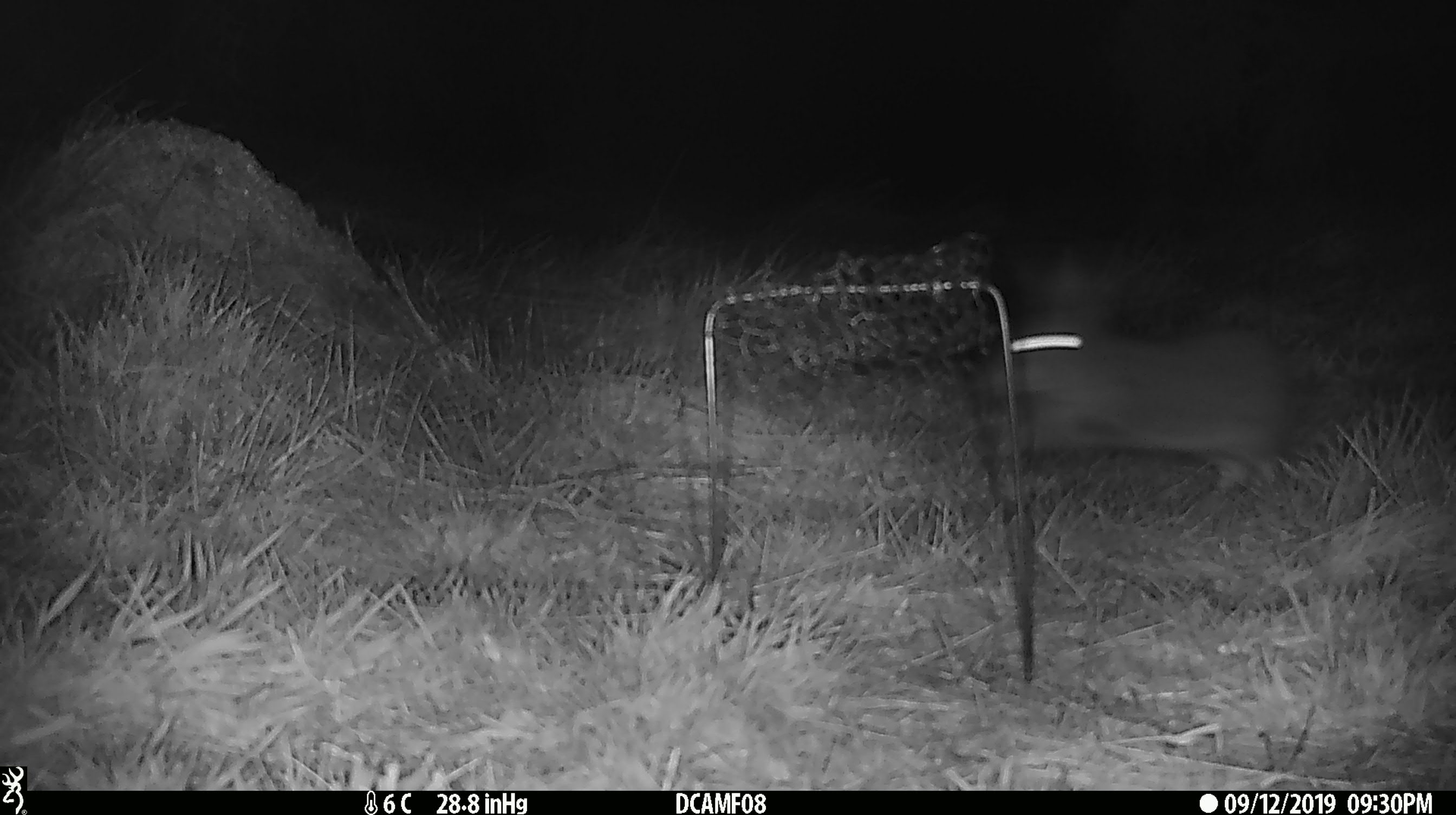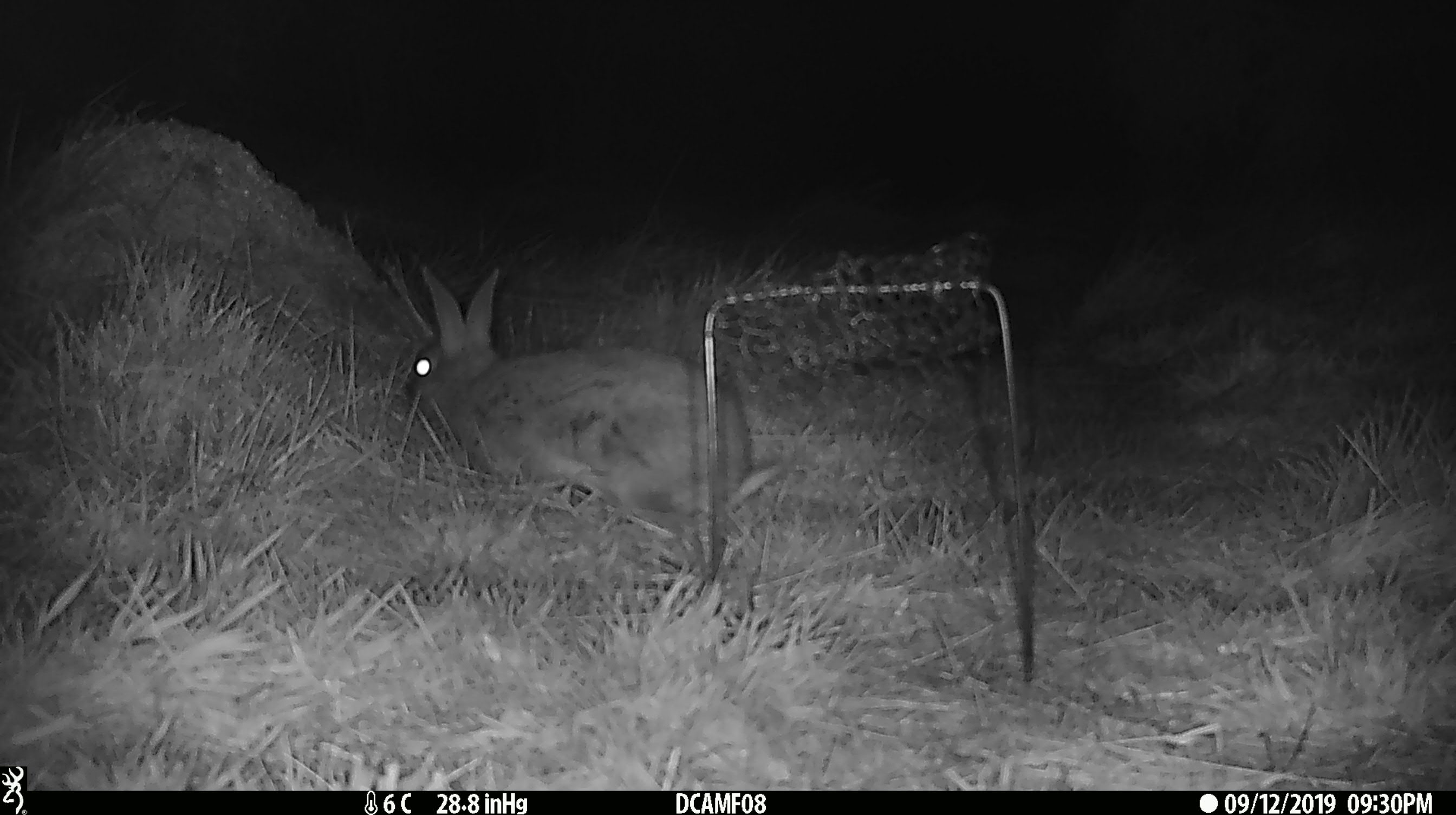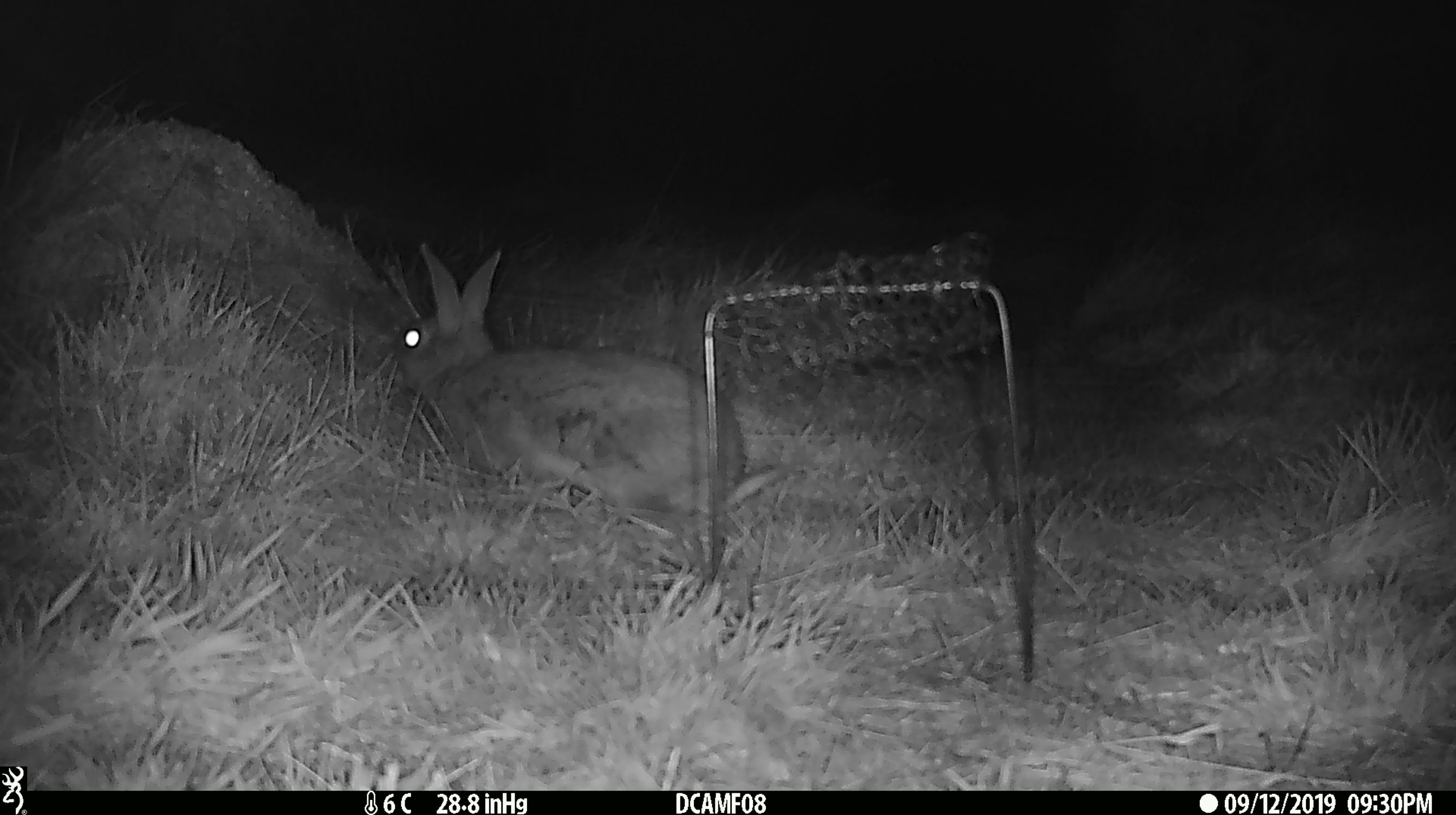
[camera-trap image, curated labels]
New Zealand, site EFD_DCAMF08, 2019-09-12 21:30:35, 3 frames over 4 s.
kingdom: Animalia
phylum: Chordata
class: Mammalia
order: Lagomorpha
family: Leporidae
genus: Oryctolagus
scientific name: Oryctolagus cuniculus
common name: european rabbit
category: rabbit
Rabbit (european rabbit) (Oryctolagus cuniculus).